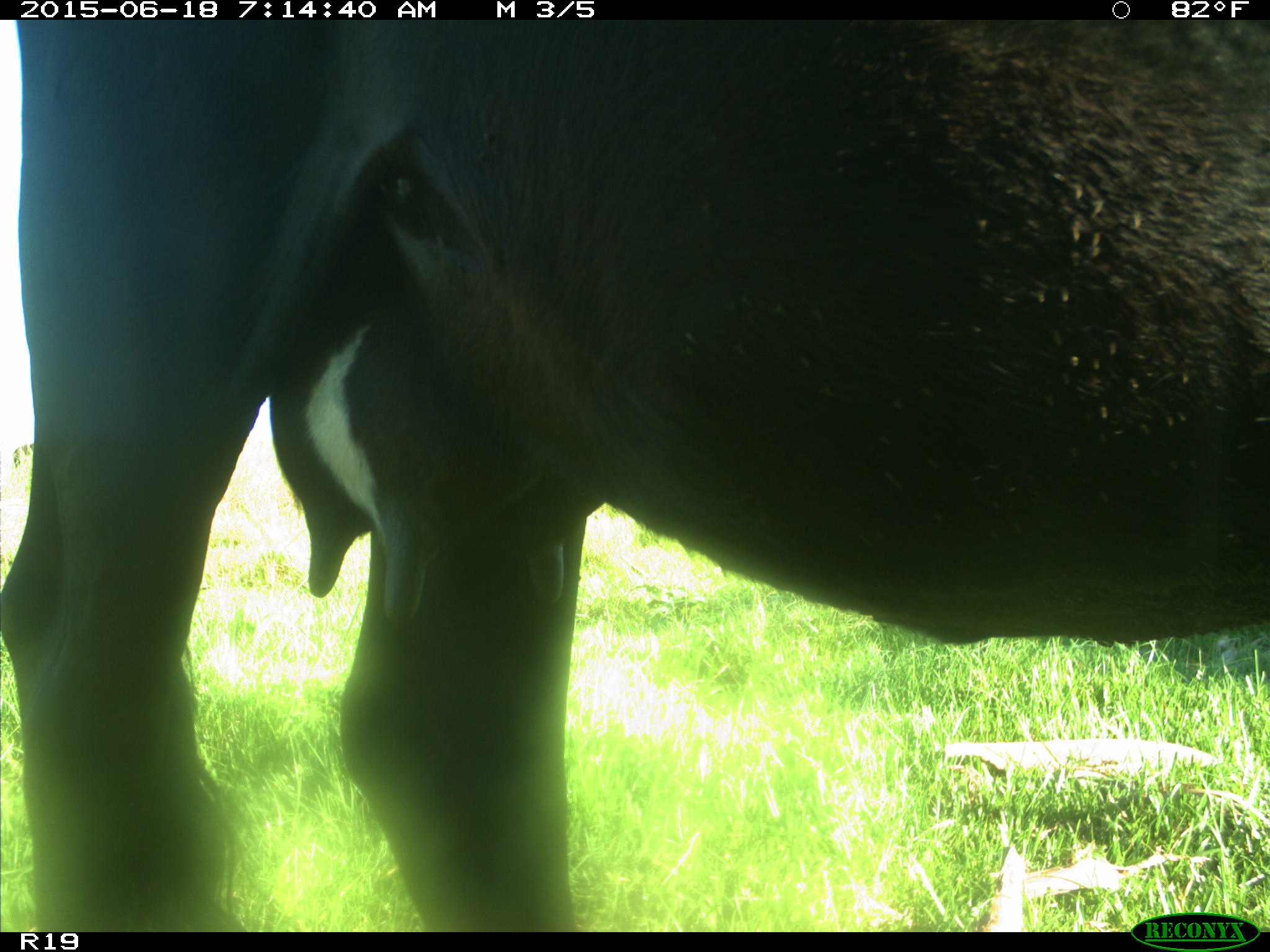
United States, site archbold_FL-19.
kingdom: Animalia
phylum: Chordata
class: Mammalia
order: Artiodactyla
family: Bovidae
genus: Bos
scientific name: Bos taurus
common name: domestic cow